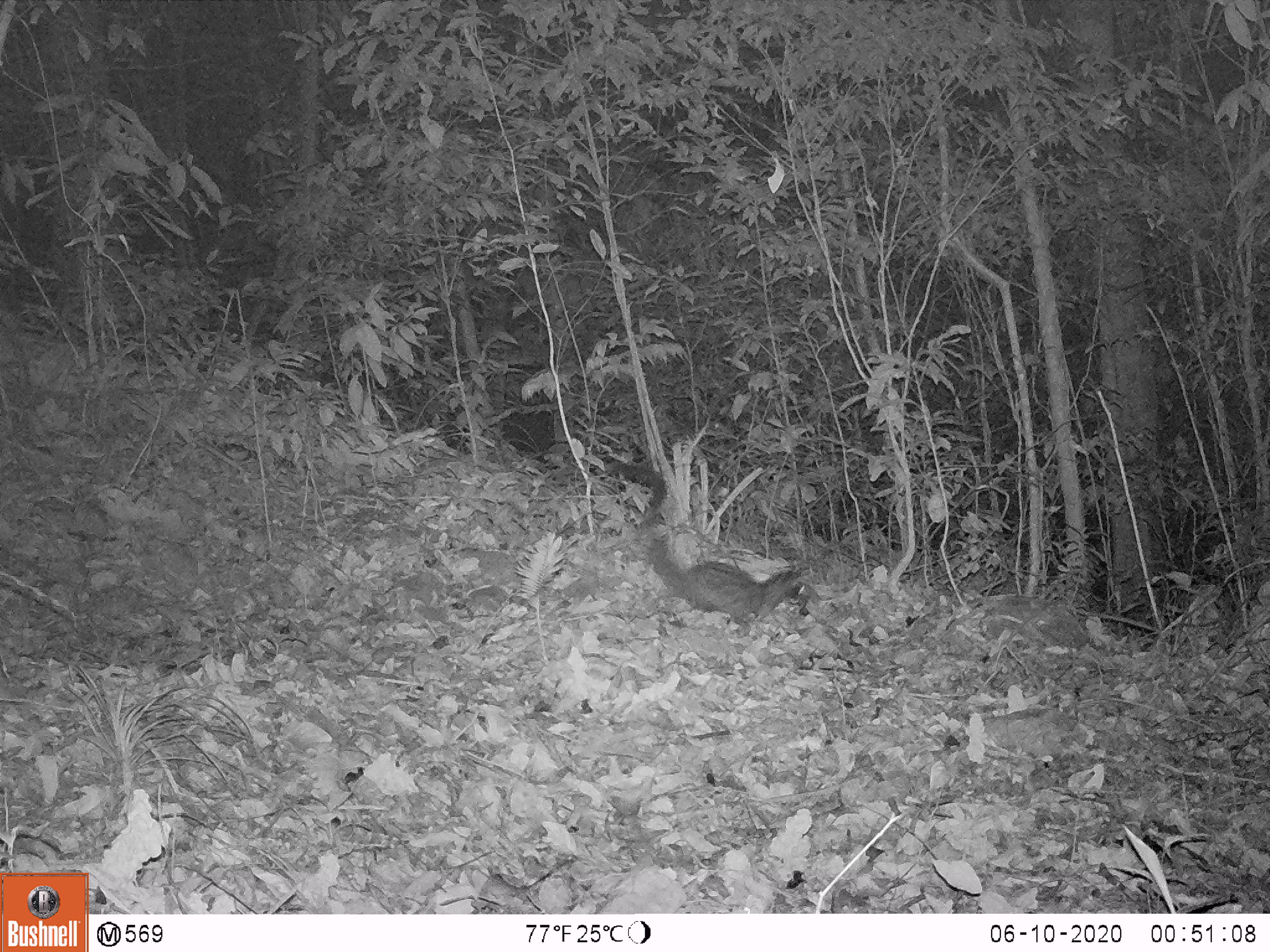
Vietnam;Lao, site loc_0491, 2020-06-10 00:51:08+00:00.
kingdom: Animalia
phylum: Chordata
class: Mammalia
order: Carnivora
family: Viverridae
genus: Paradoxurus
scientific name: Paradoxurus hermaphroditus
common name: common palm civet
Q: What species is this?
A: Common palm civet (Paradoxurus hermaphroditus).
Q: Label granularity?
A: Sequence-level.